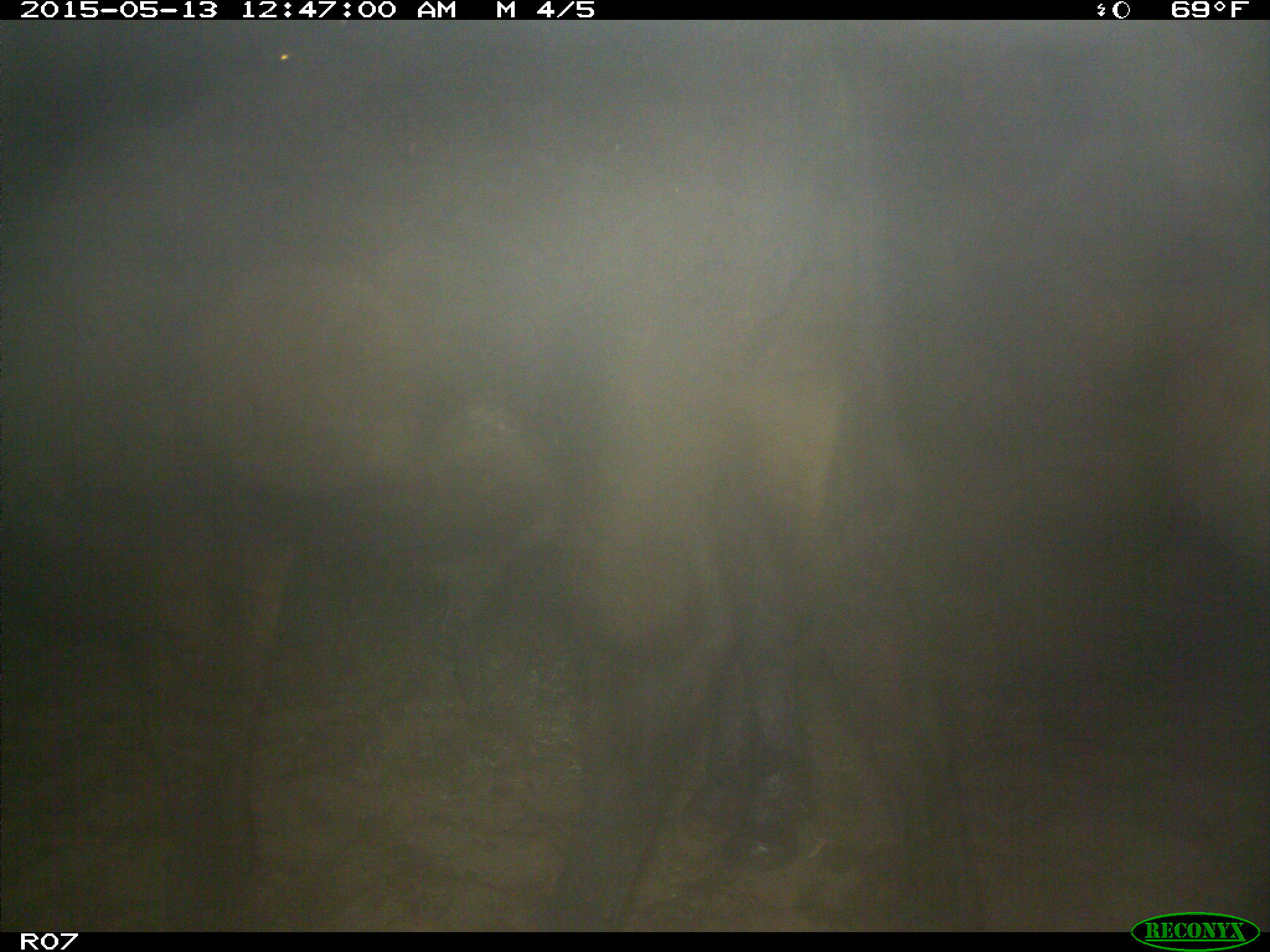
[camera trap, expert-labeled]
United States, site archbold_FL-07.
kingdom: Animalia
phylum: Chordata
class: Mammalia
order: Artiodactyla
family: Bovidae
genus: Bos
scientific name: Bos taurus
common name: domestic cow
Bos taurus (domestic cow).